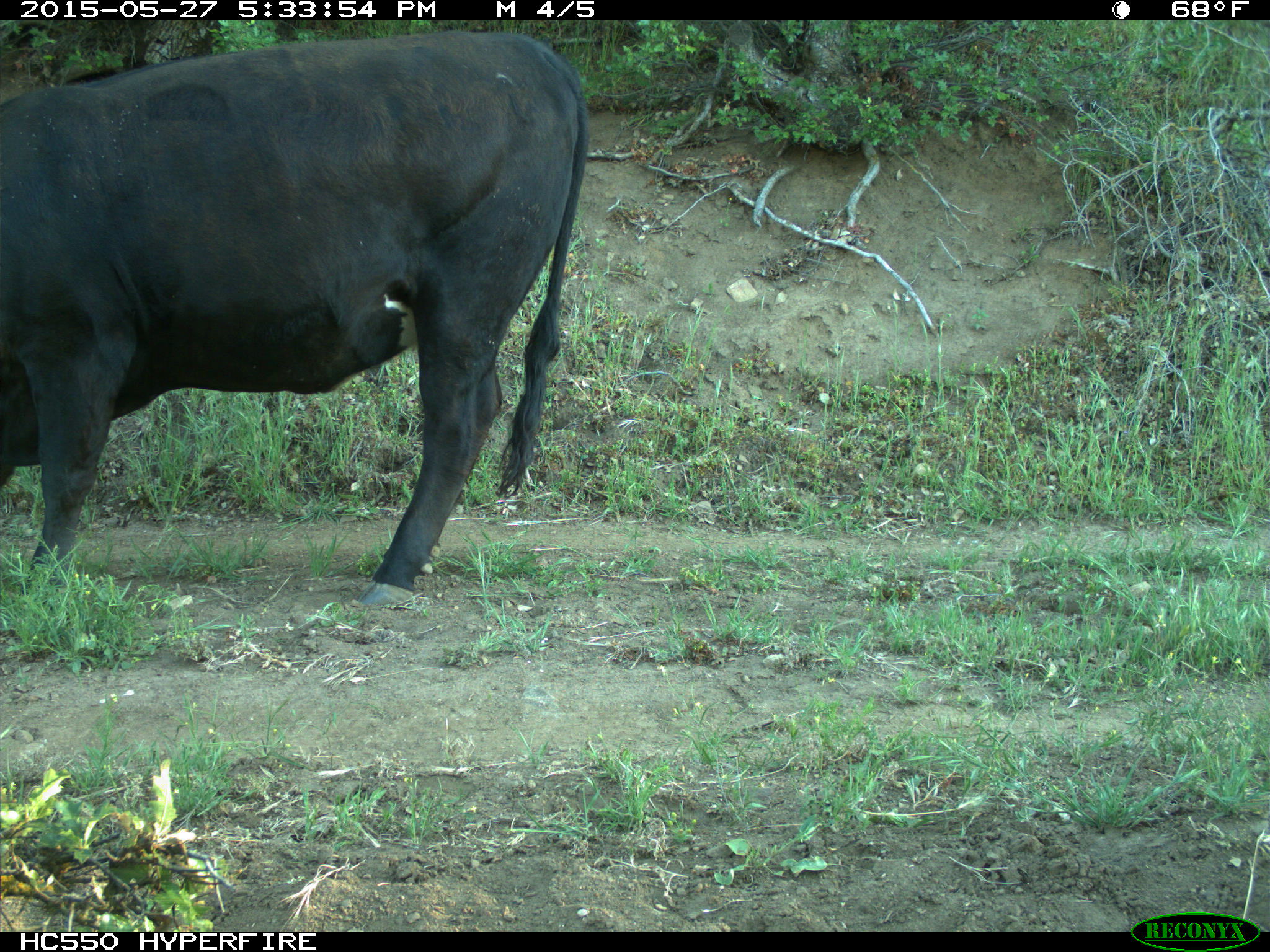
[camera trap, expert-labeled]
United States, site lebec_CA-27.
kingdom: Animalia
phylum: Chordata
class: Mammalia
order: Artiodactyla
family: Bovidae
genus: Bos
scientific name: Bos taurus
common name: domestic cow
Bos taurus (domestic cow).